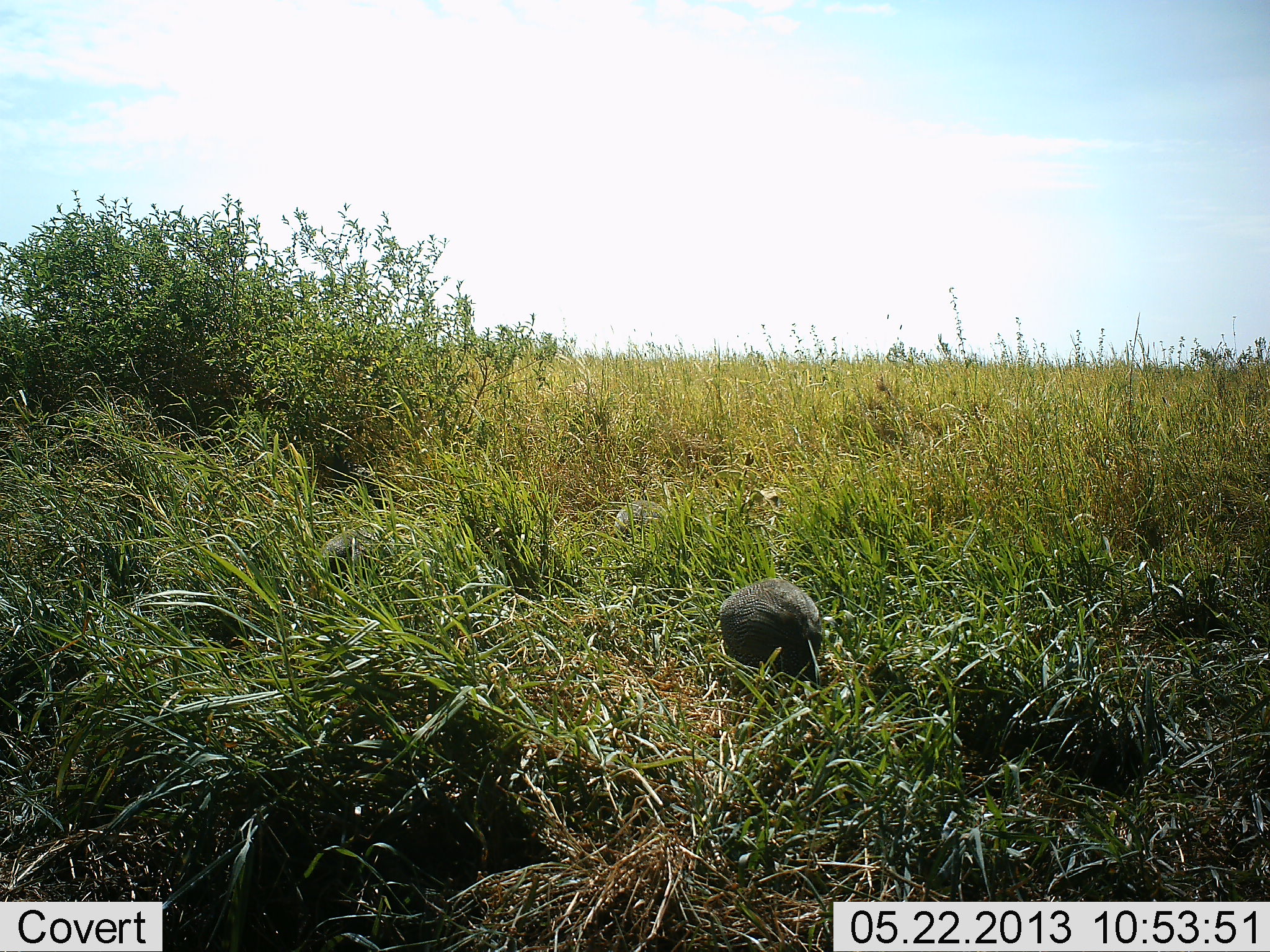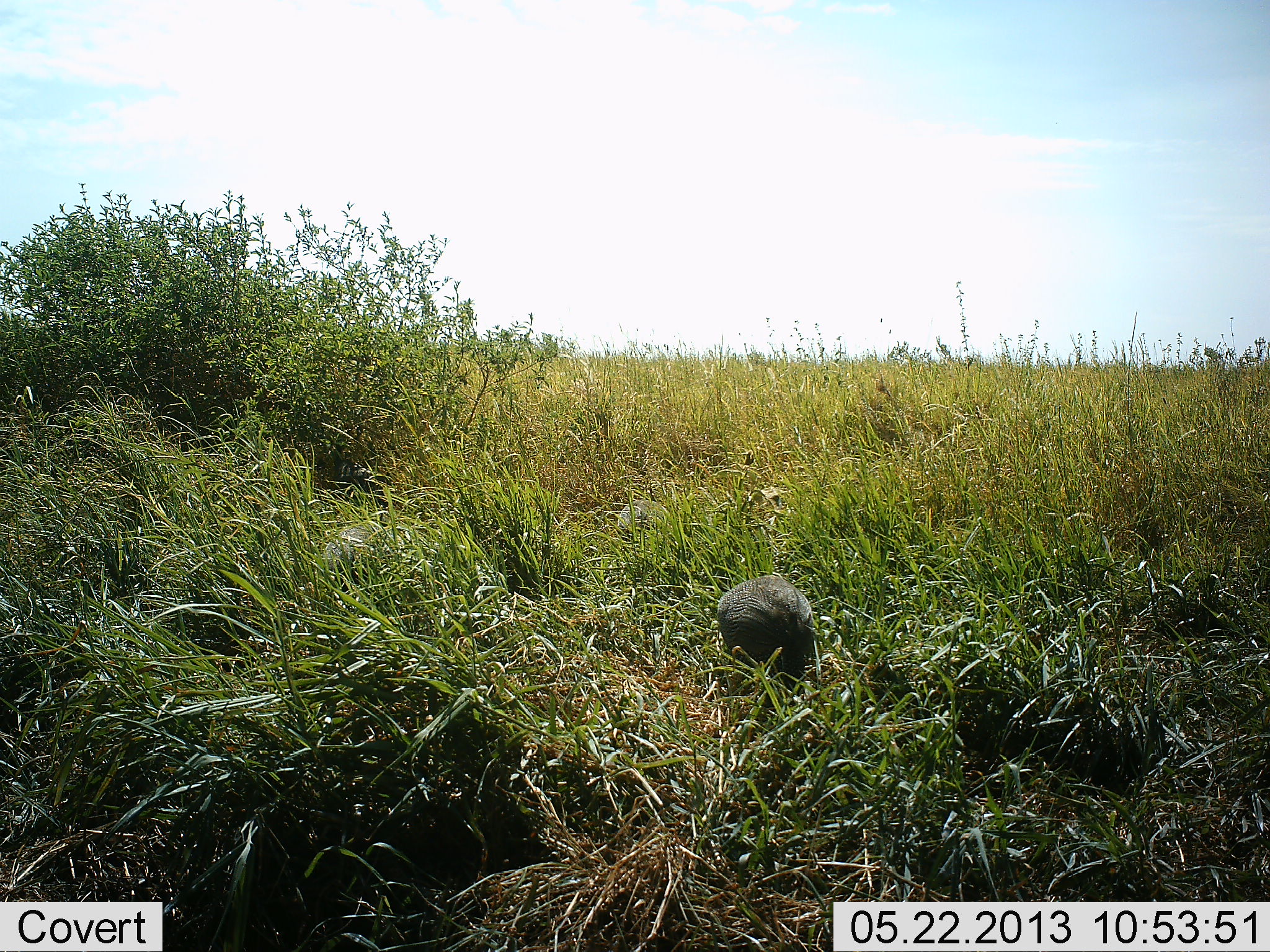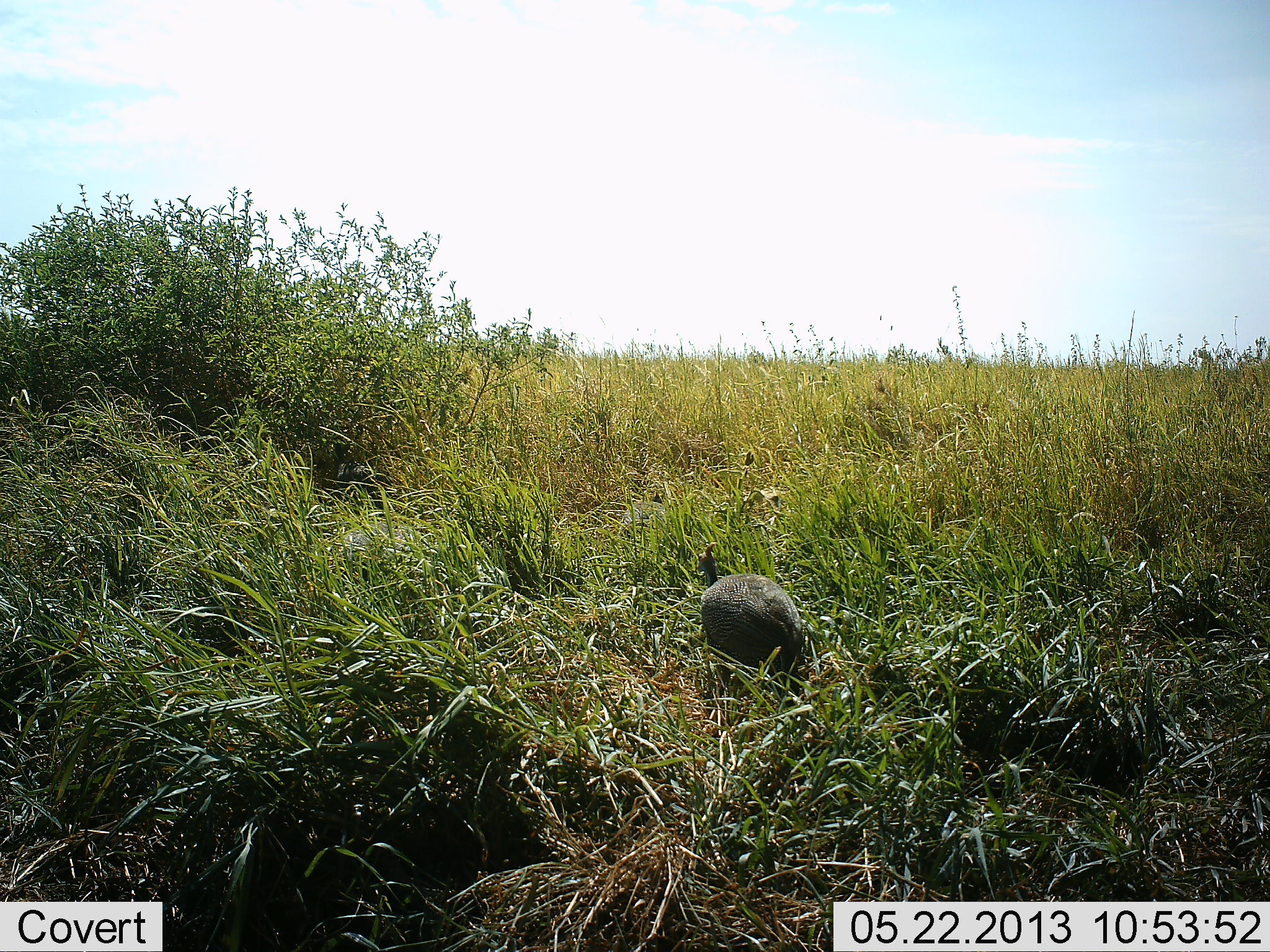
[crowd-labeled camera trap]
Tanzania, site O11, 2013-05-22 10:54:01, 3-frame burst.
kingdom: Animalia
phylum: Chordata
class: Aves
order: Galliformes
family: Numididae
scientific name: Numididae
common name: guinea fowl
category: guineafowl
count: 1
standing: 22%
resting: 0%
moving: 17%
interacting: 0%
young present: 0%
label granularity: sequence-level